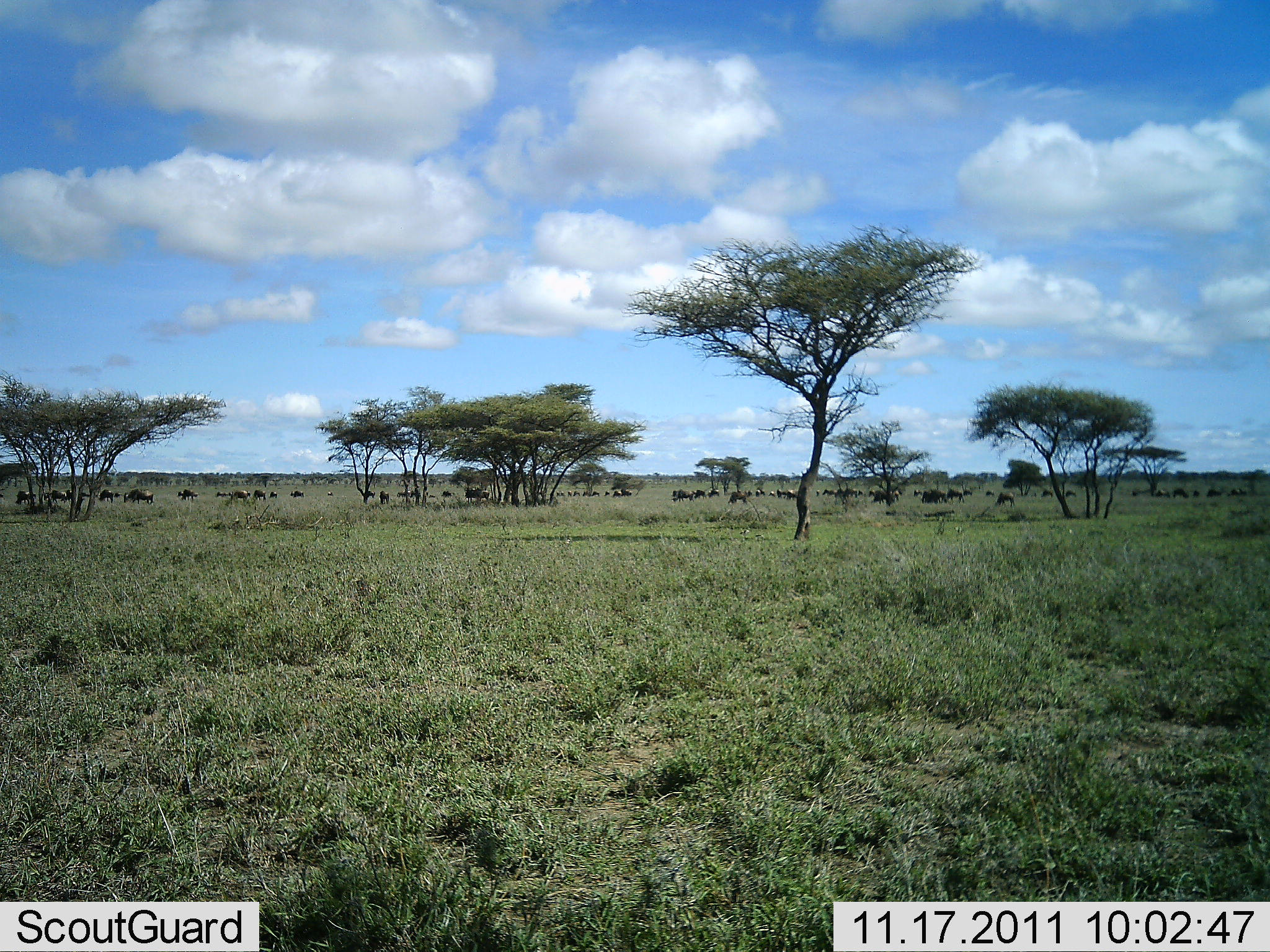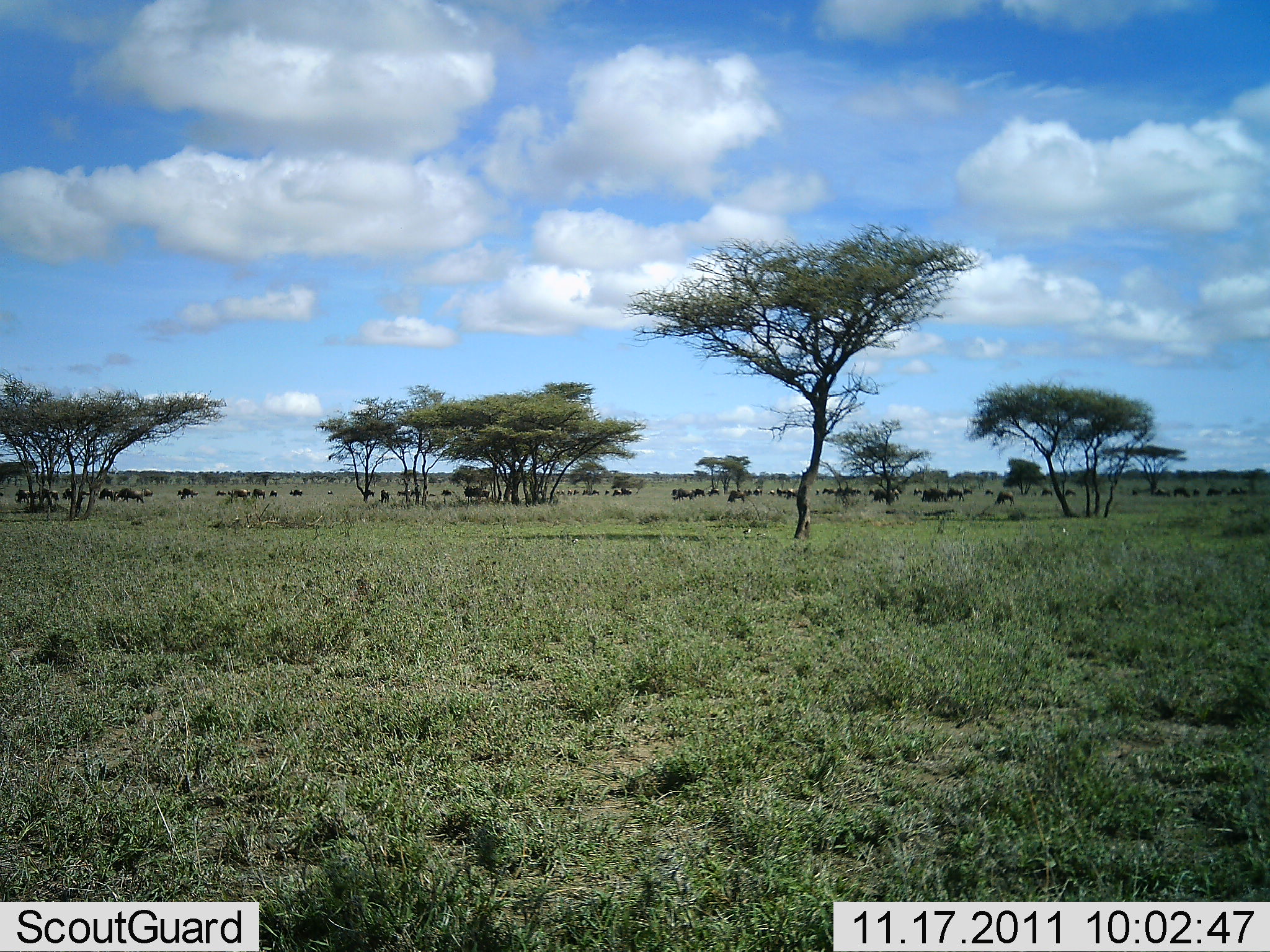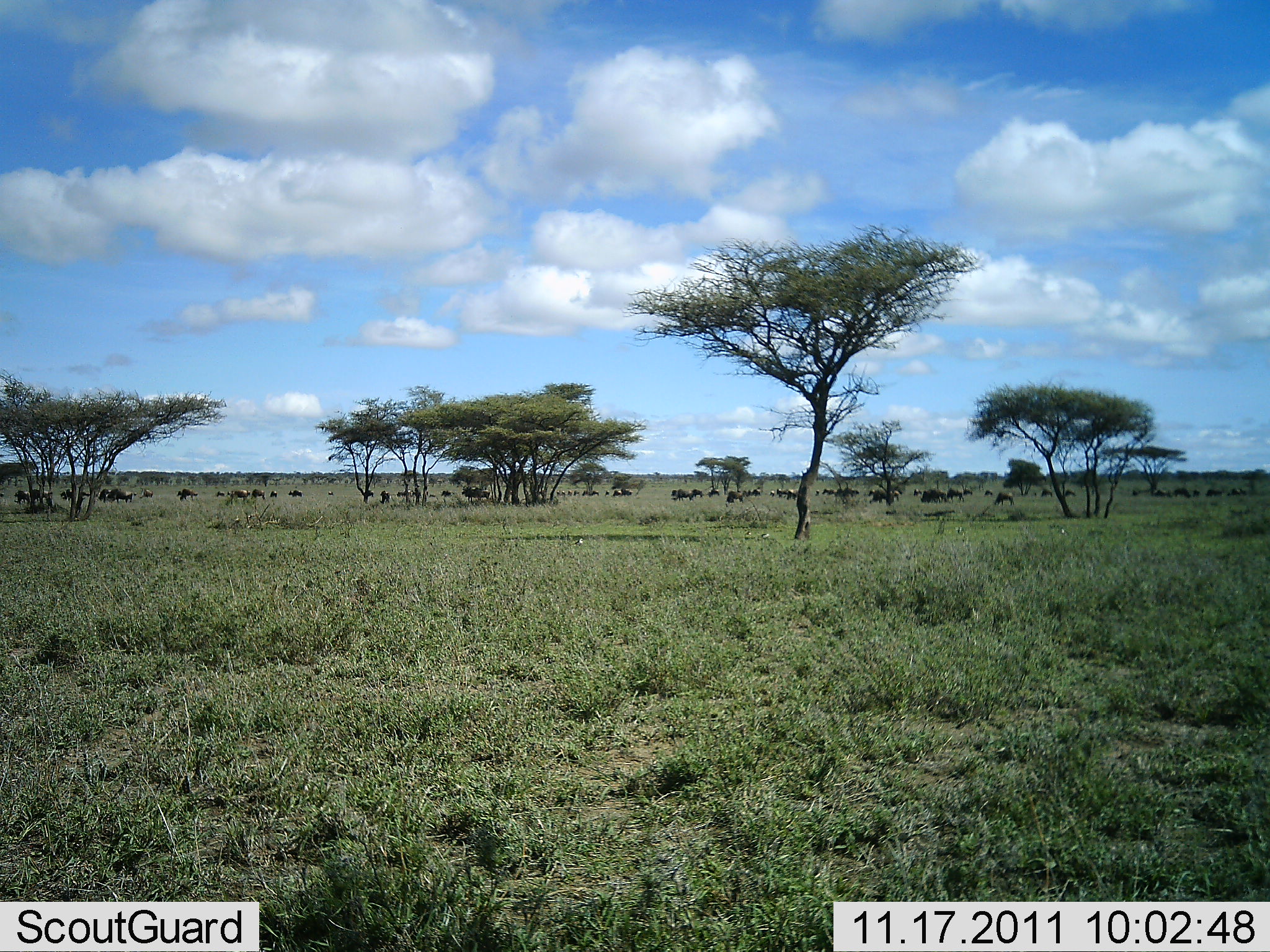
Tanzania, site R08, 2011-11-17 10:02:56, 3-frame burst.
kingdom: Animalia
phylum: Chordata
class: Mammalia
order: Artiodactyla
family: Bovidae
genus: Connochaetes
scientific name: Connochaetes taurinus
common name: blue wildebeest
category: wildebeest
Wildebeest (blue wildebeest) (Connochaetes taurinus), count 11-50. Behavior (volunteer vote fractions): standing 36%, resting 27%, moving 45%, interacting 0%. Young present (vote fraction): 0%. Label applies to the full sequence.